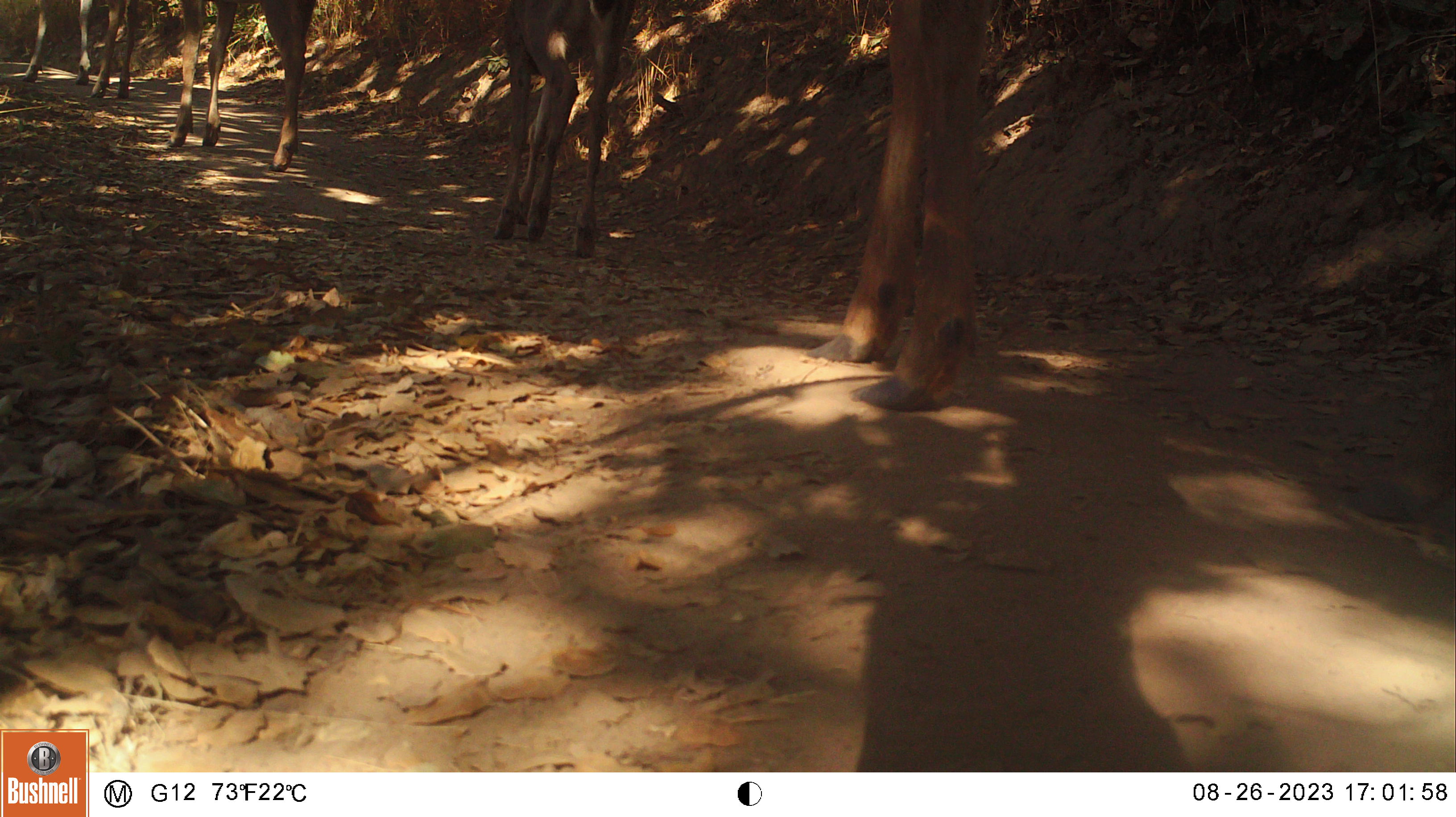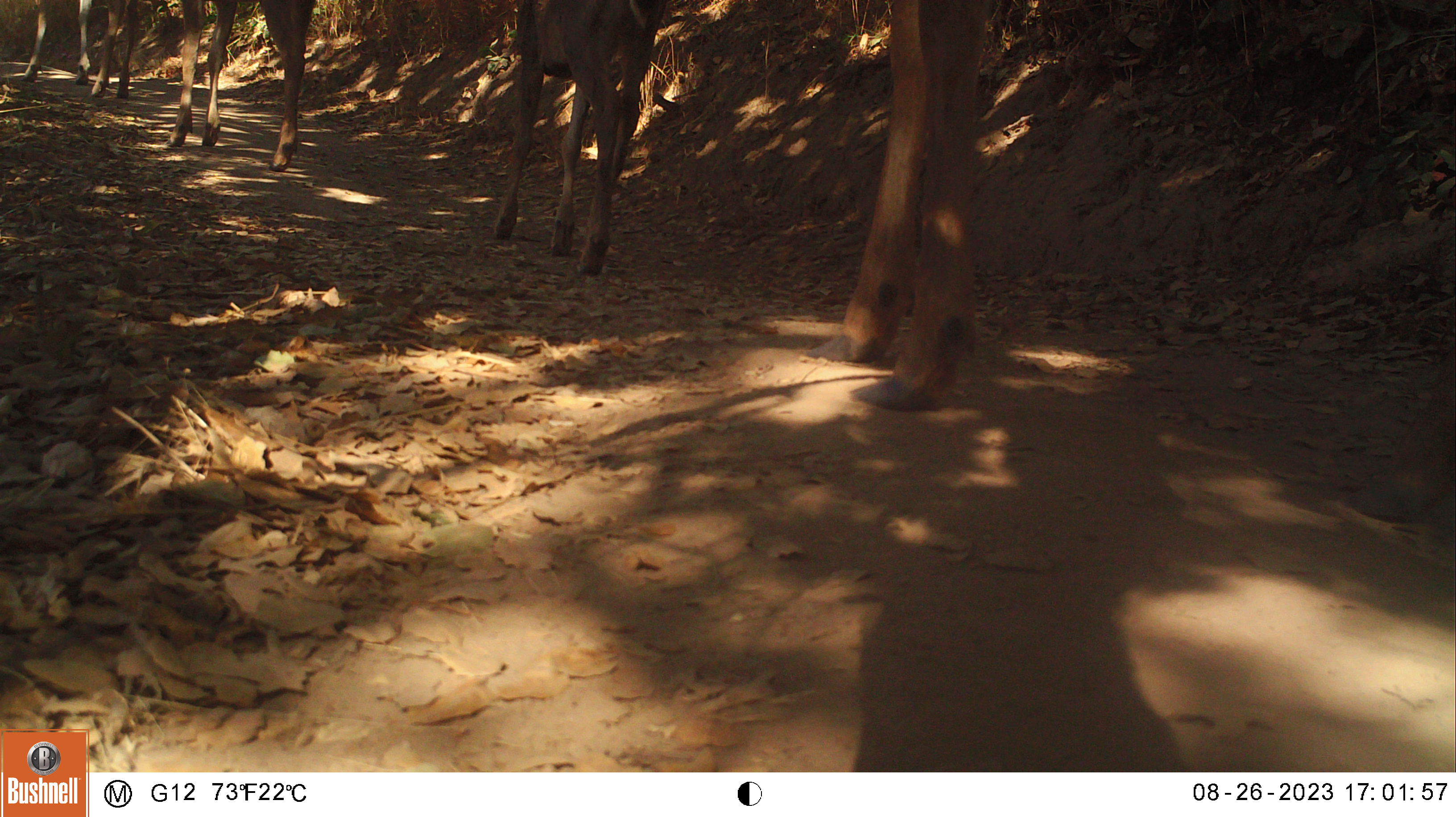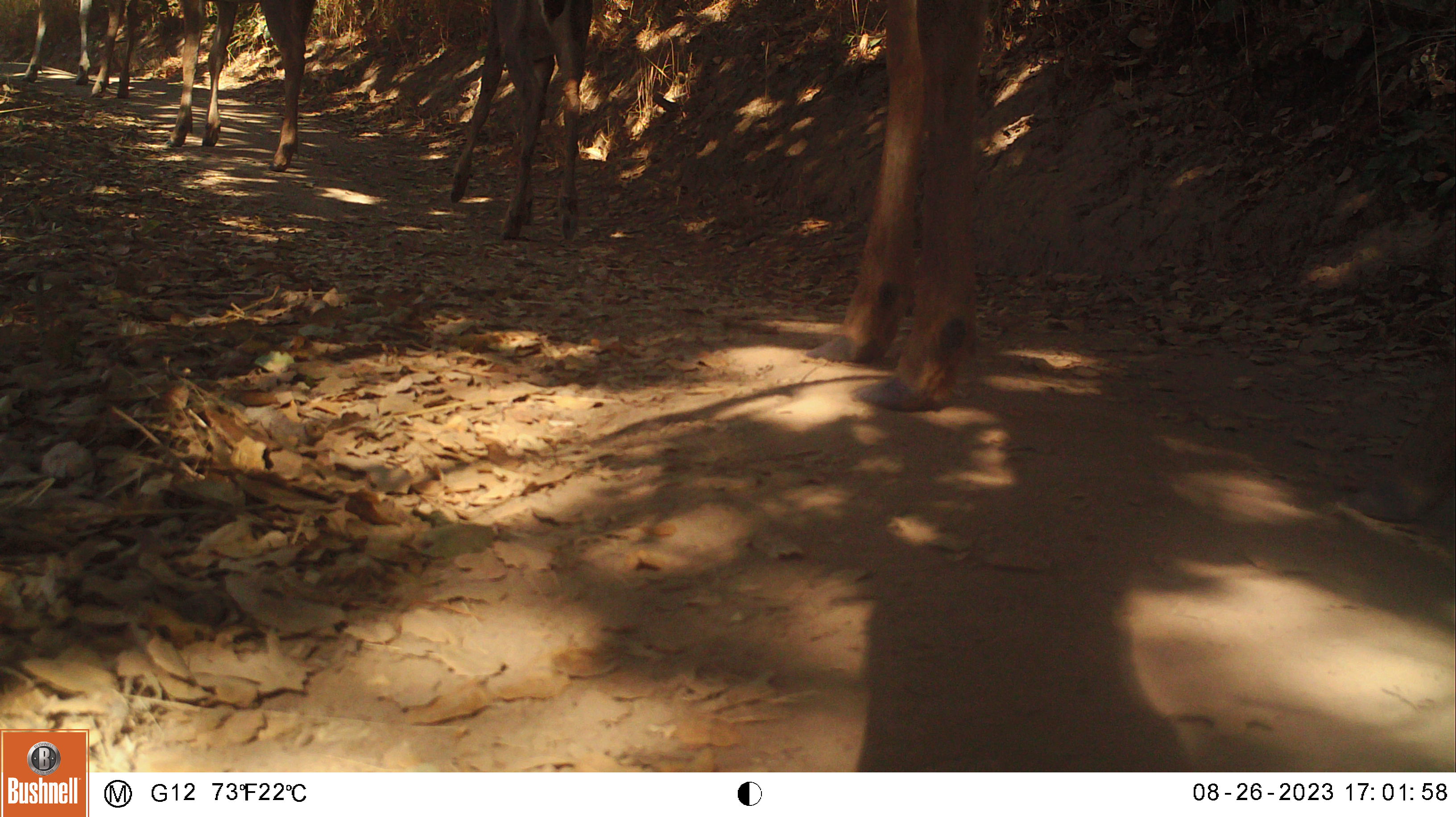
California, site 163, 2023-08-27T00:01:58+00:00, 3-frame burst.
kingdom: Animalia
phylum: Chordata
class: Mammalia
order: Artiodactyla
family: Cervidae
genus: Odocoileus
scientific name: Odocoileus hemionus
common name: mule deer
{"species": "mule deer (Odocoileus hemionus)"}